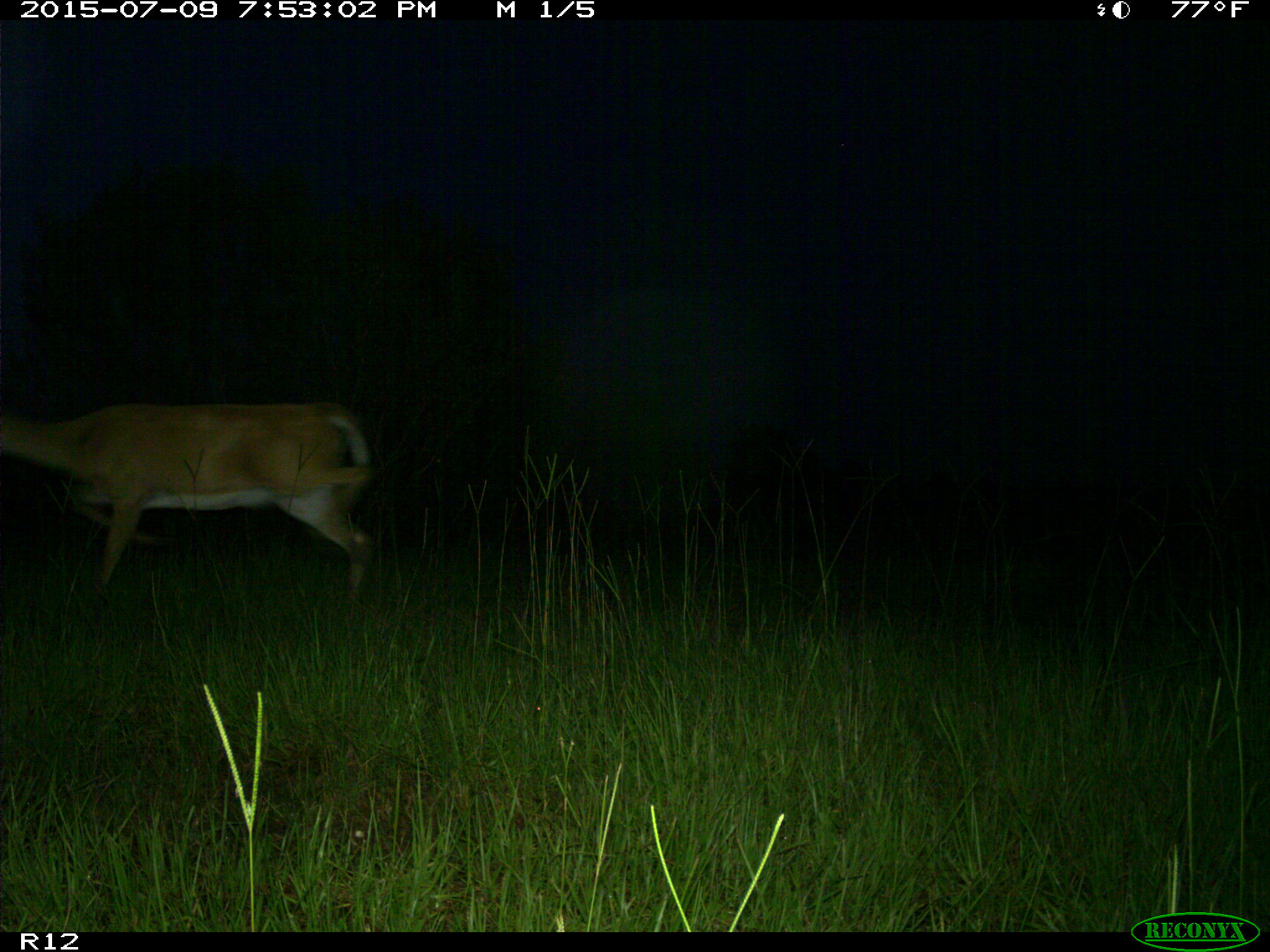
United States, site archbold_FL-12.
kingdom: Animalia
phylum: Chordata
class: Mammalia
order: Artiodactyla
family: Cervidae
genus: Odocoileus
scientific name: Odocoileus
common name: deer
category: unidentified deer